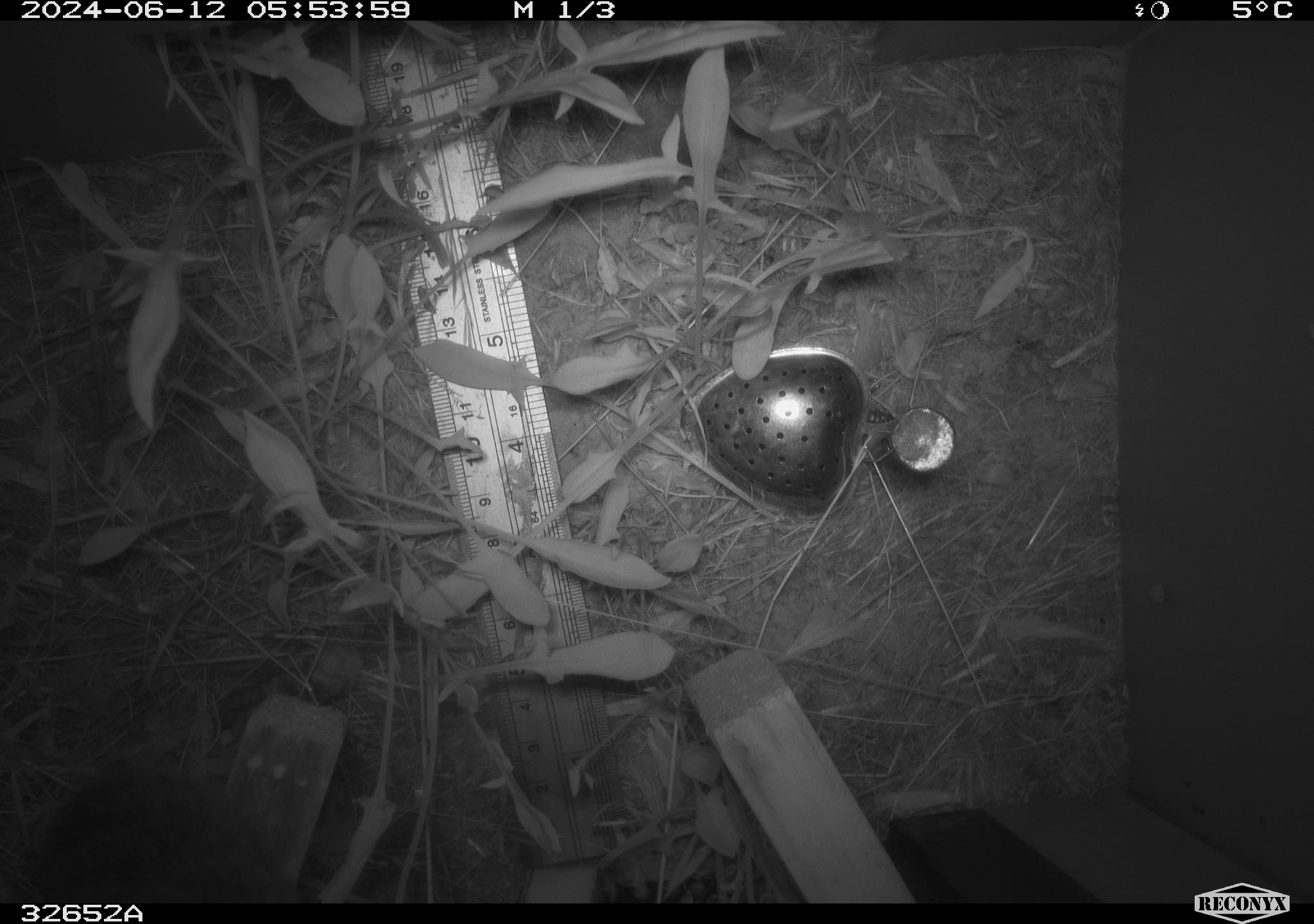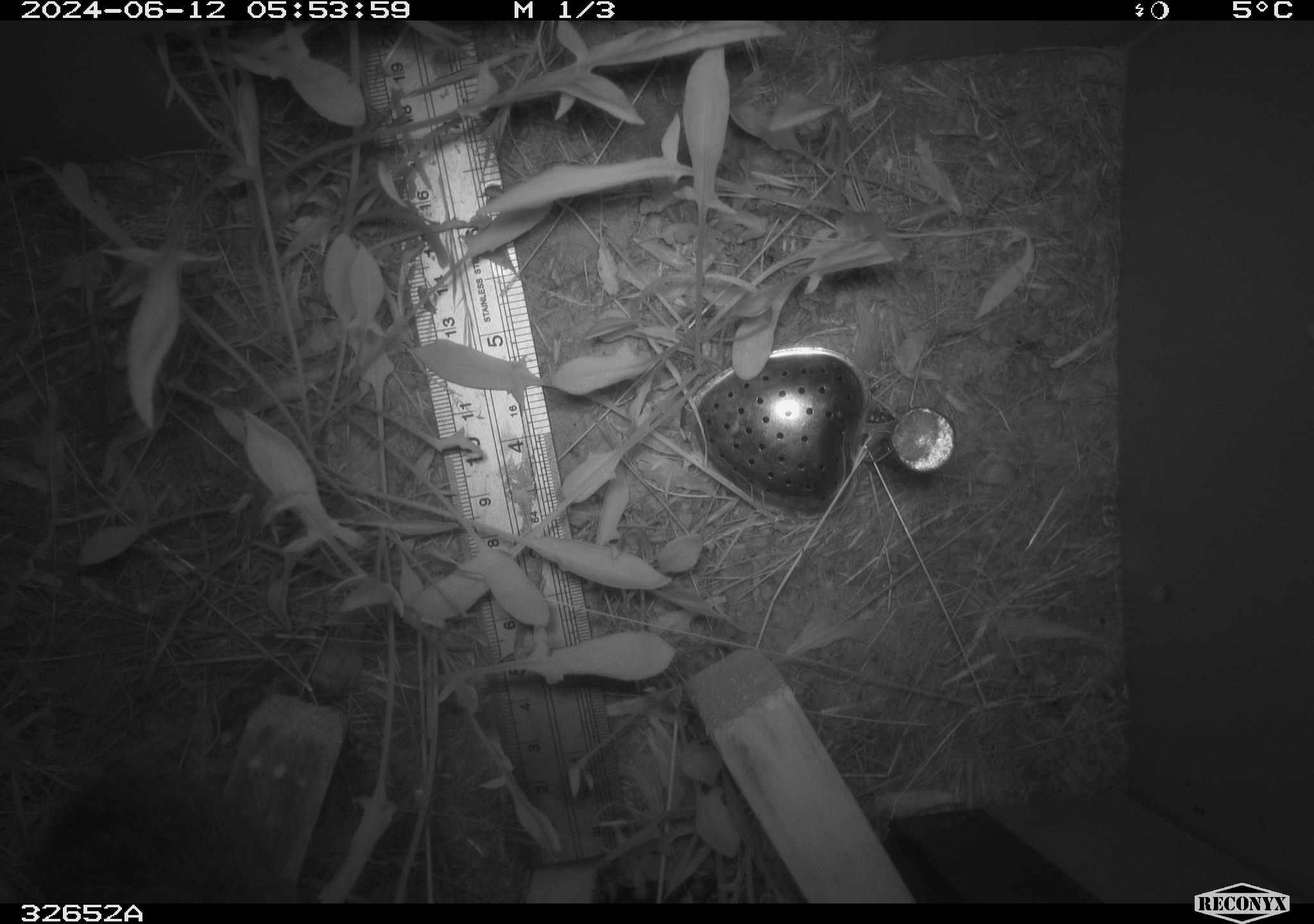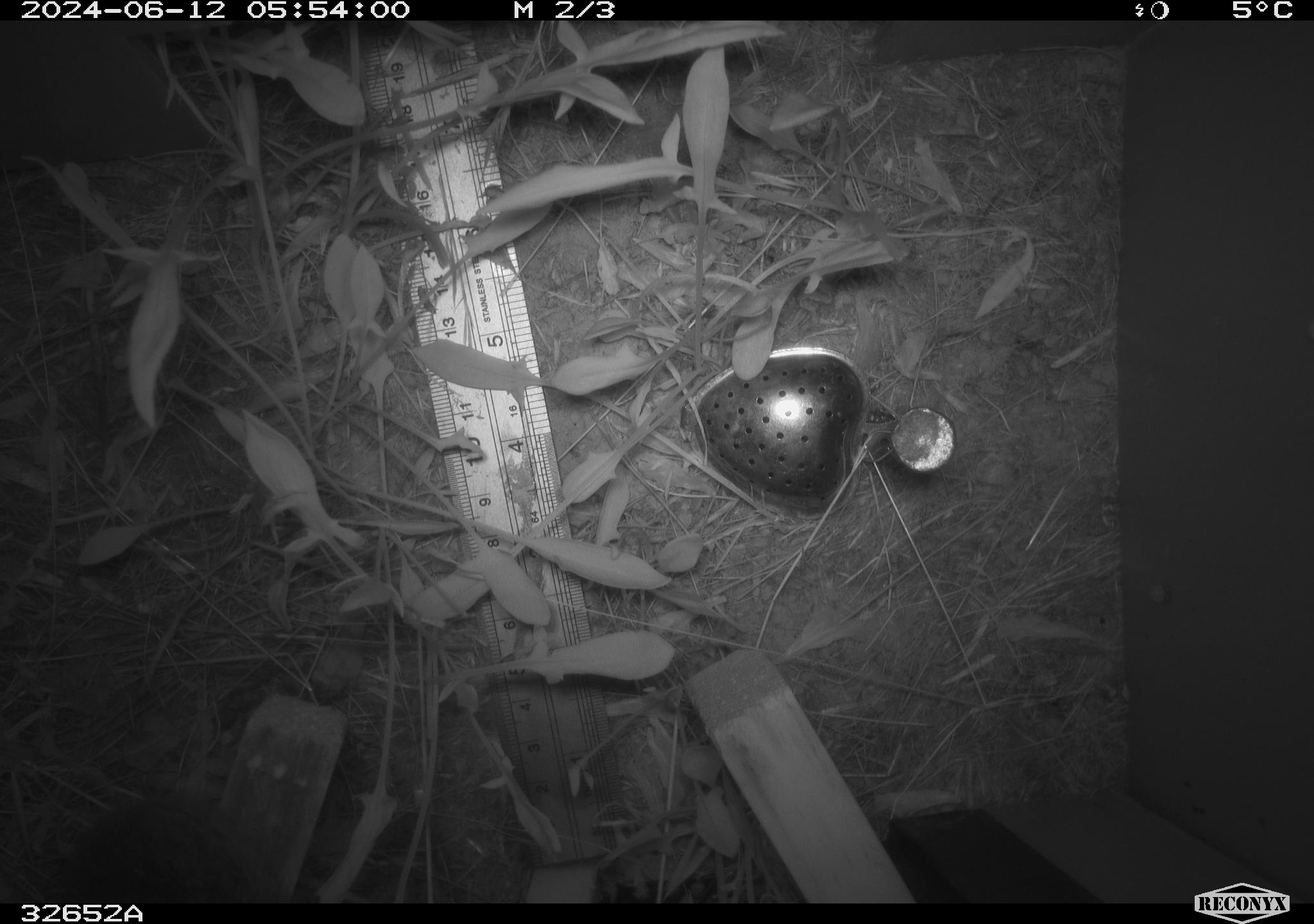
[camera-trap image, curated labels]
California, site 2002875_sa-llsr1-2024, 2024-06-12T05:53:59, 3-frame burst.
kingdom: Animalia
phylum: Chordata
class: Mammalia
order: Rodentia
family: Cricetidae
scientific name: Arvicolinae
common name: voles, lemmings, and muskrats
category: arvicolinae subfamily